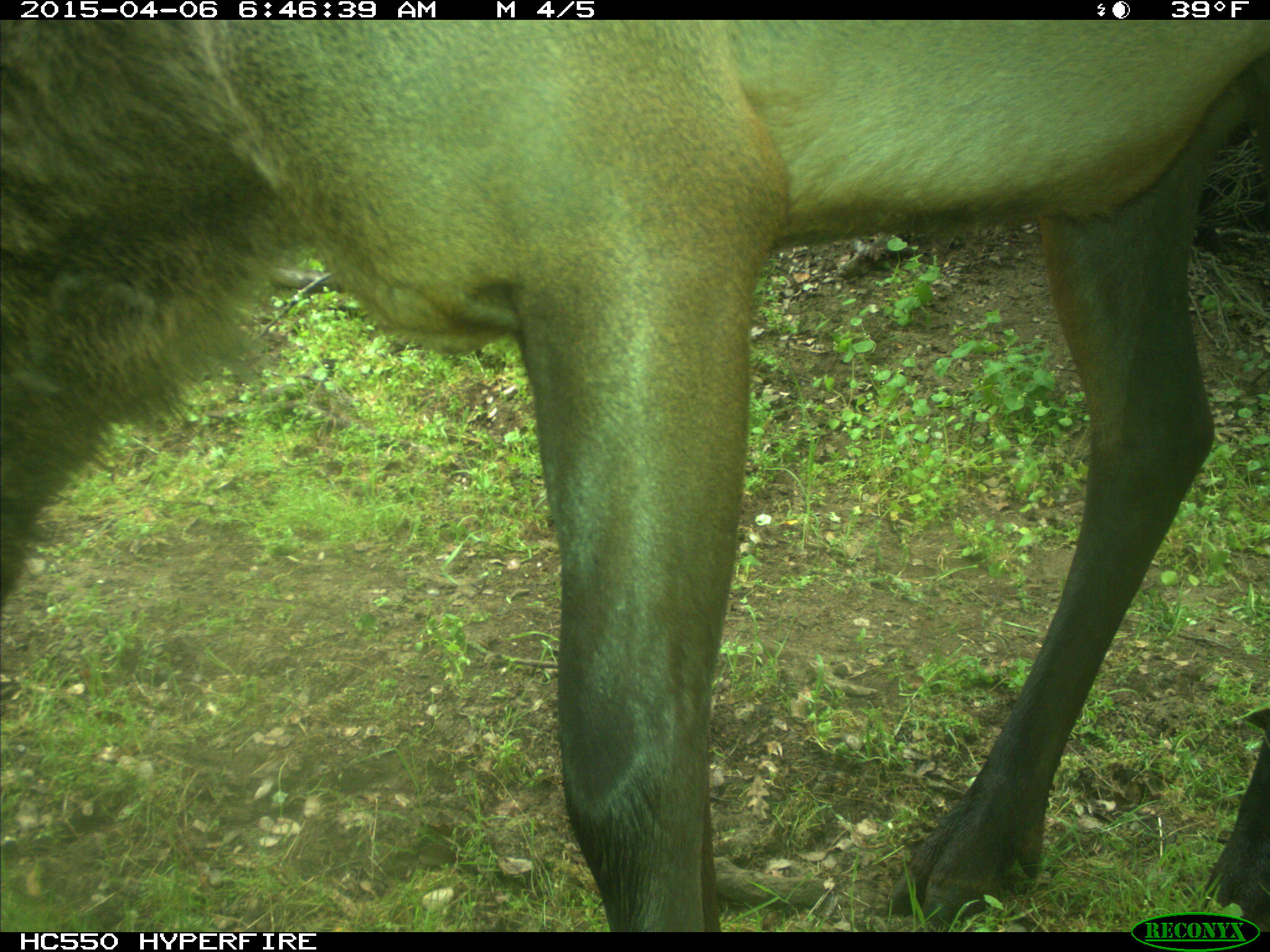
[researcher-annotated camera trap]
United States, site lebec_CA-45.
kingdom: Animalia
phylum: Chordata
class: Mammalia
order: Artiodactyla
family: Cervidae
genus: Cervus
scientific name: Cervus canadensis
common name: elk